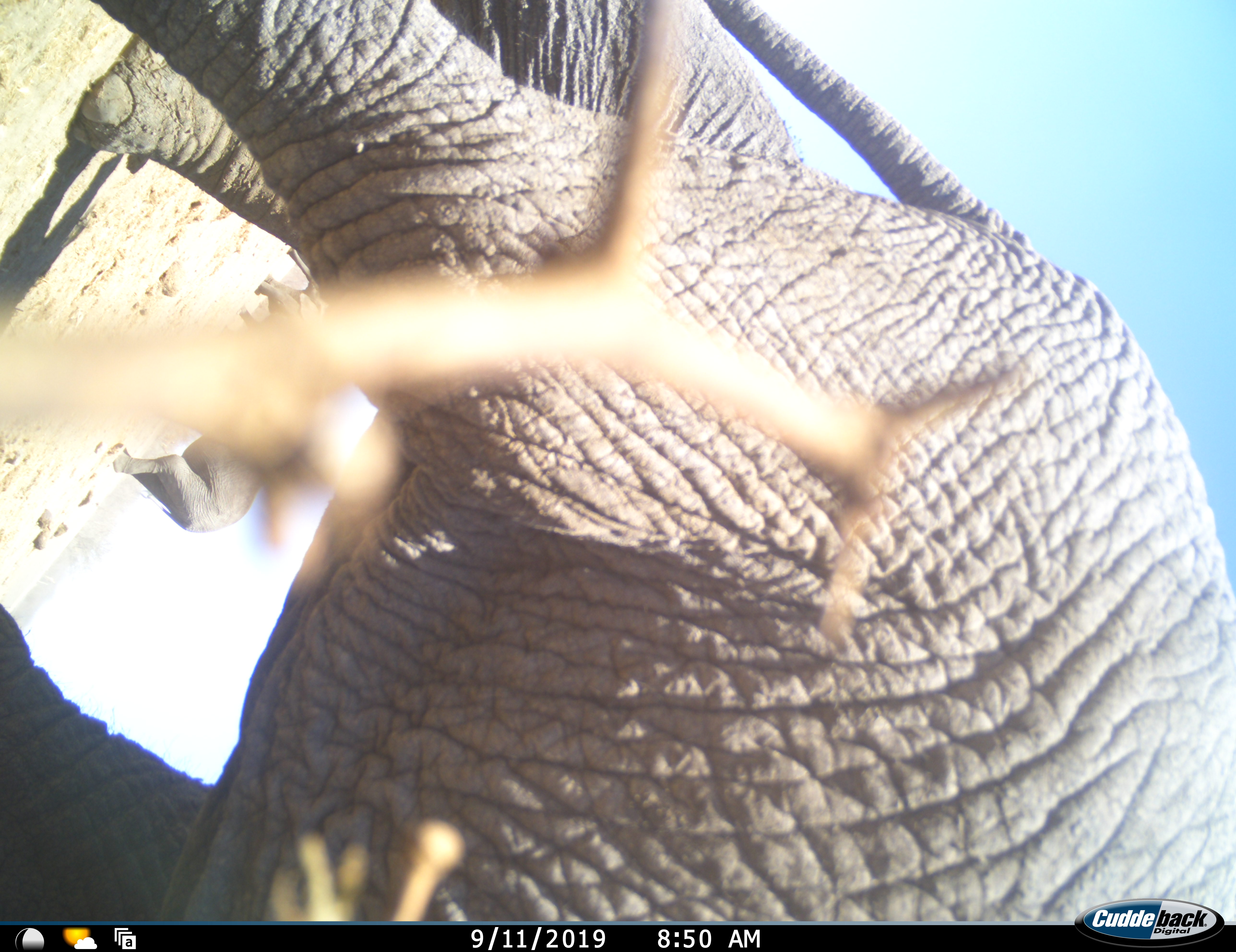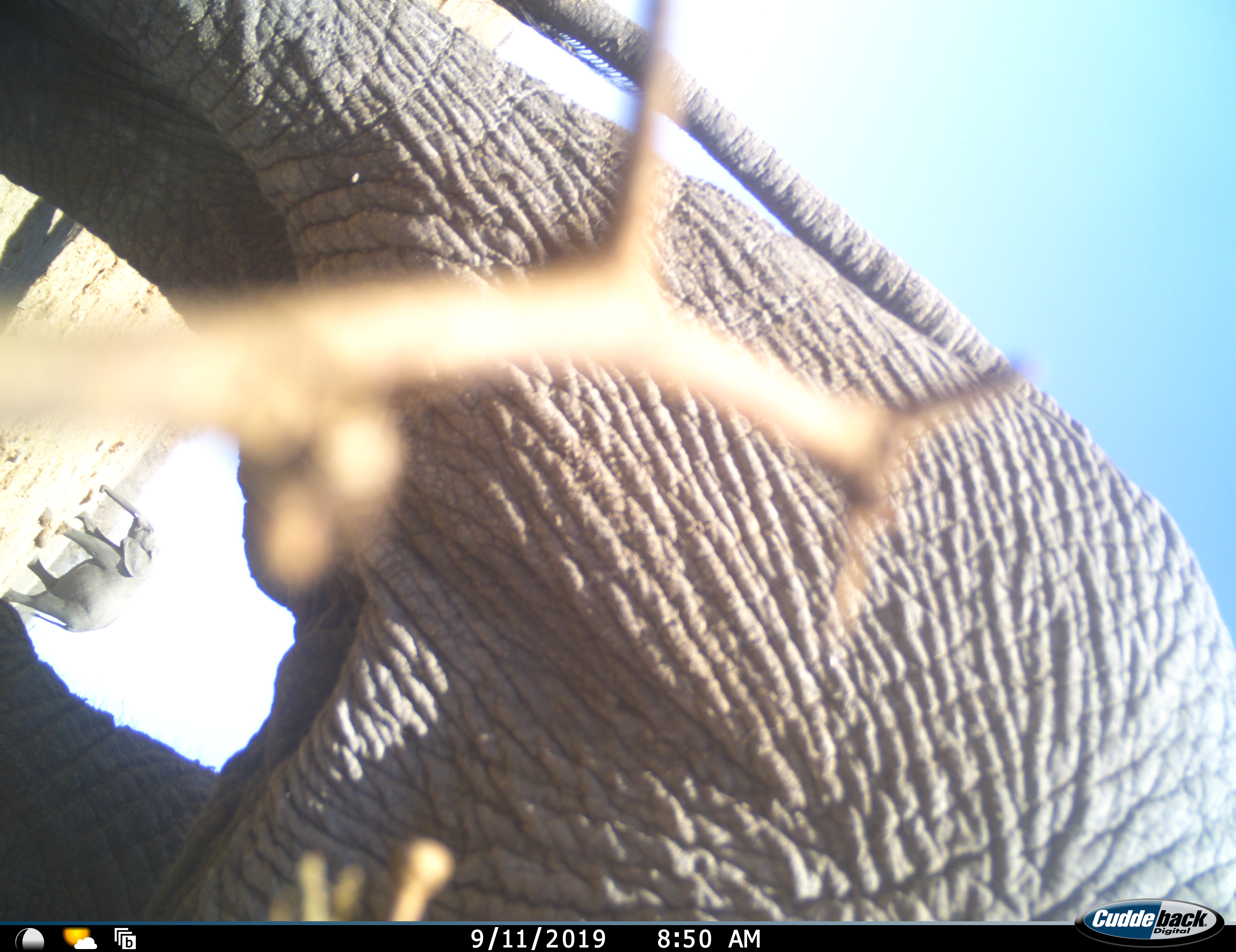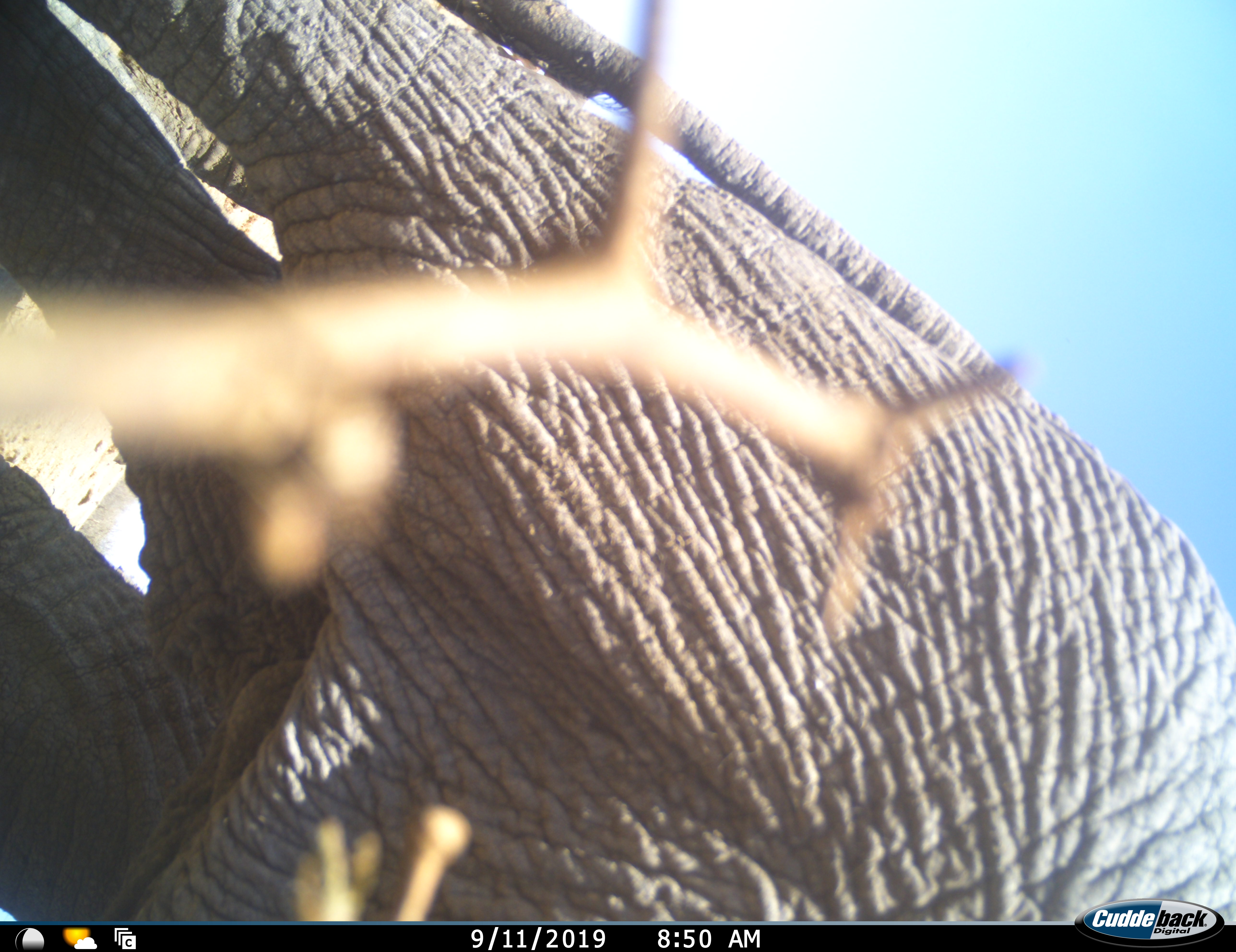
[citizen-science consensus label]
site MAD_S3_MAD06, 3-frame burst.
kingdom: Animalia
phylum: Chordata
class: Mammalia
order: Proboscidea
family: Elephantidae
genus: Loxodonta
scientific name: Loxodonta africana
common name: african bush elephant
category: elephant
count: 2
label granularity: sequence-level